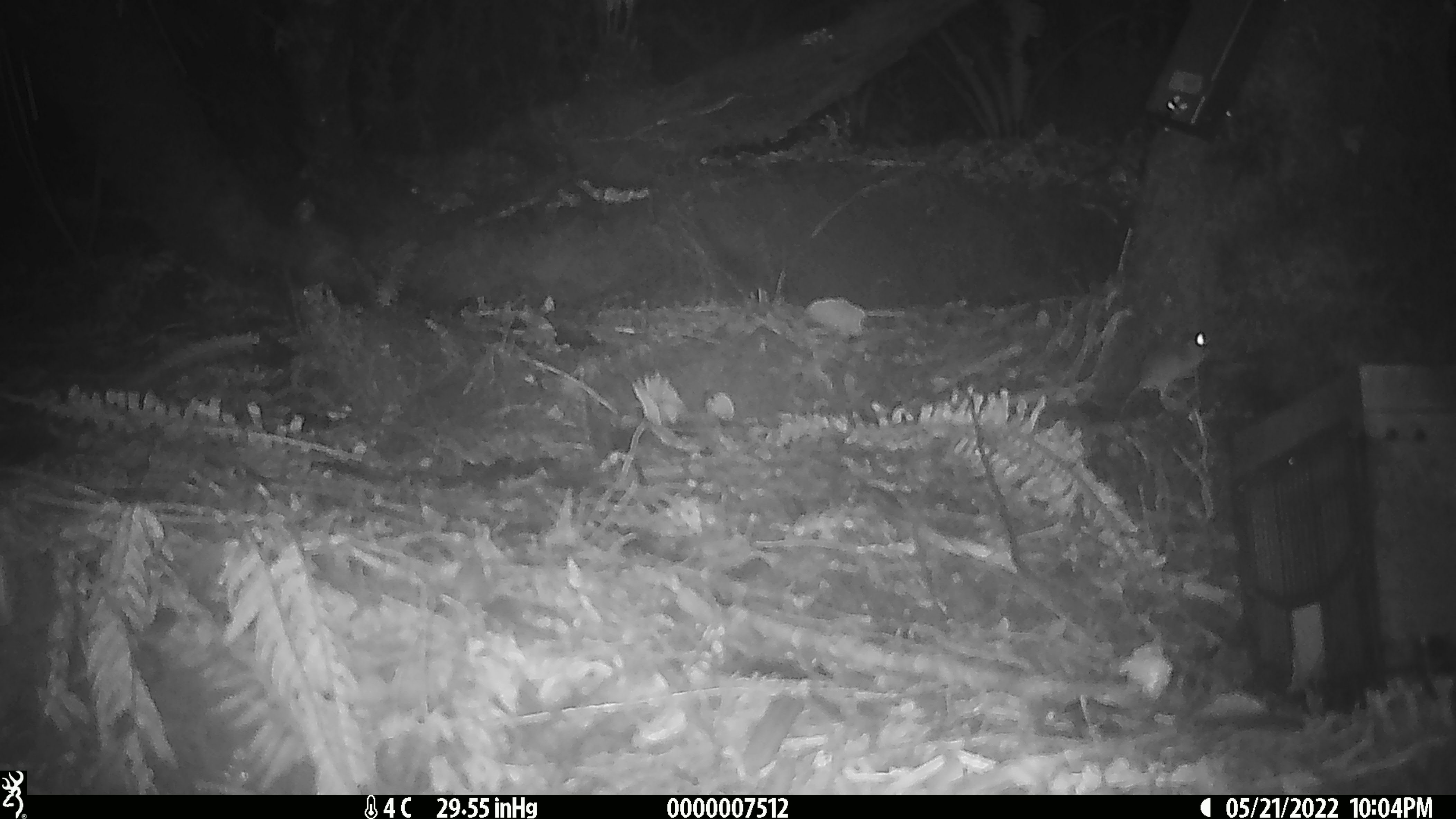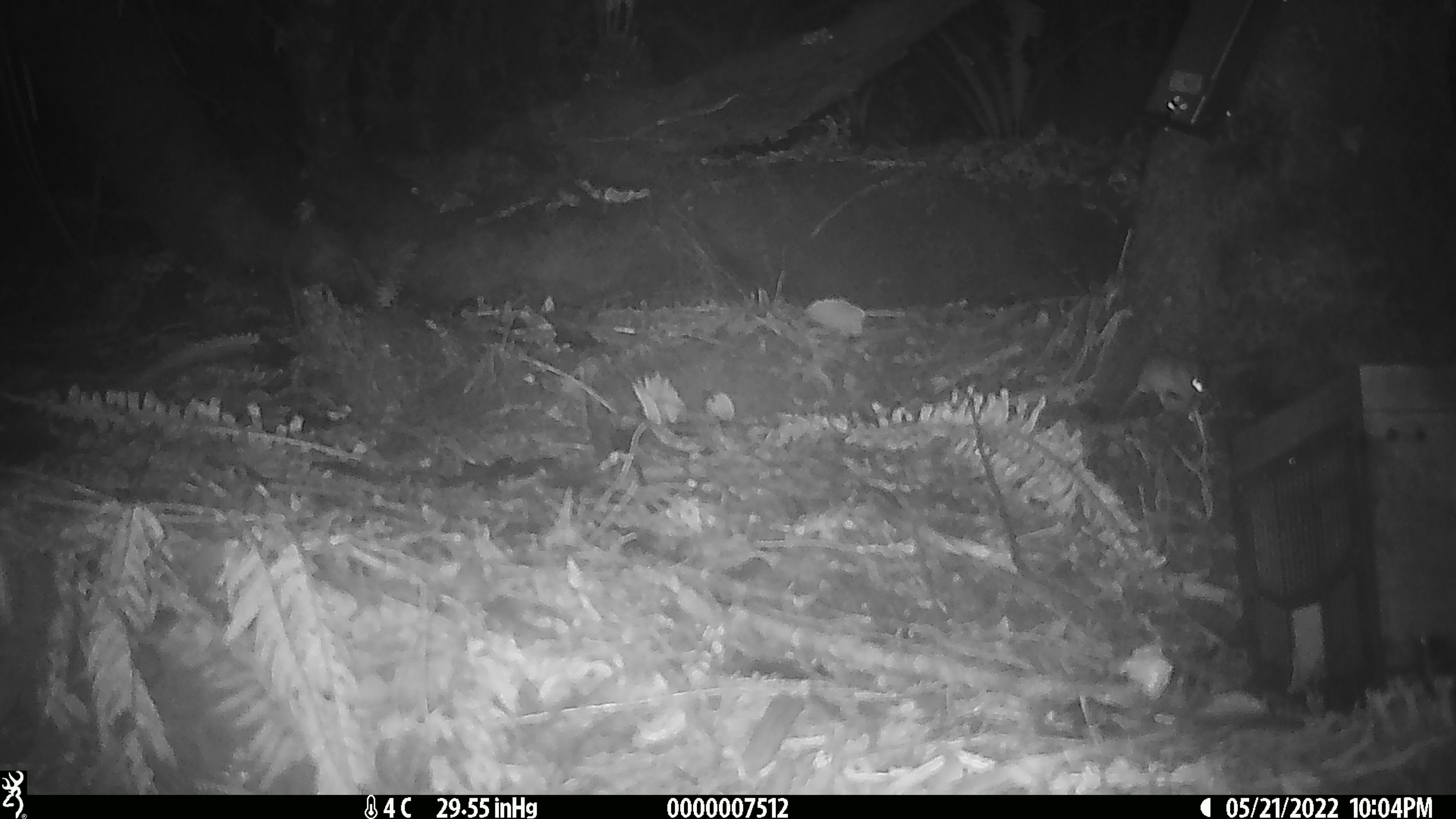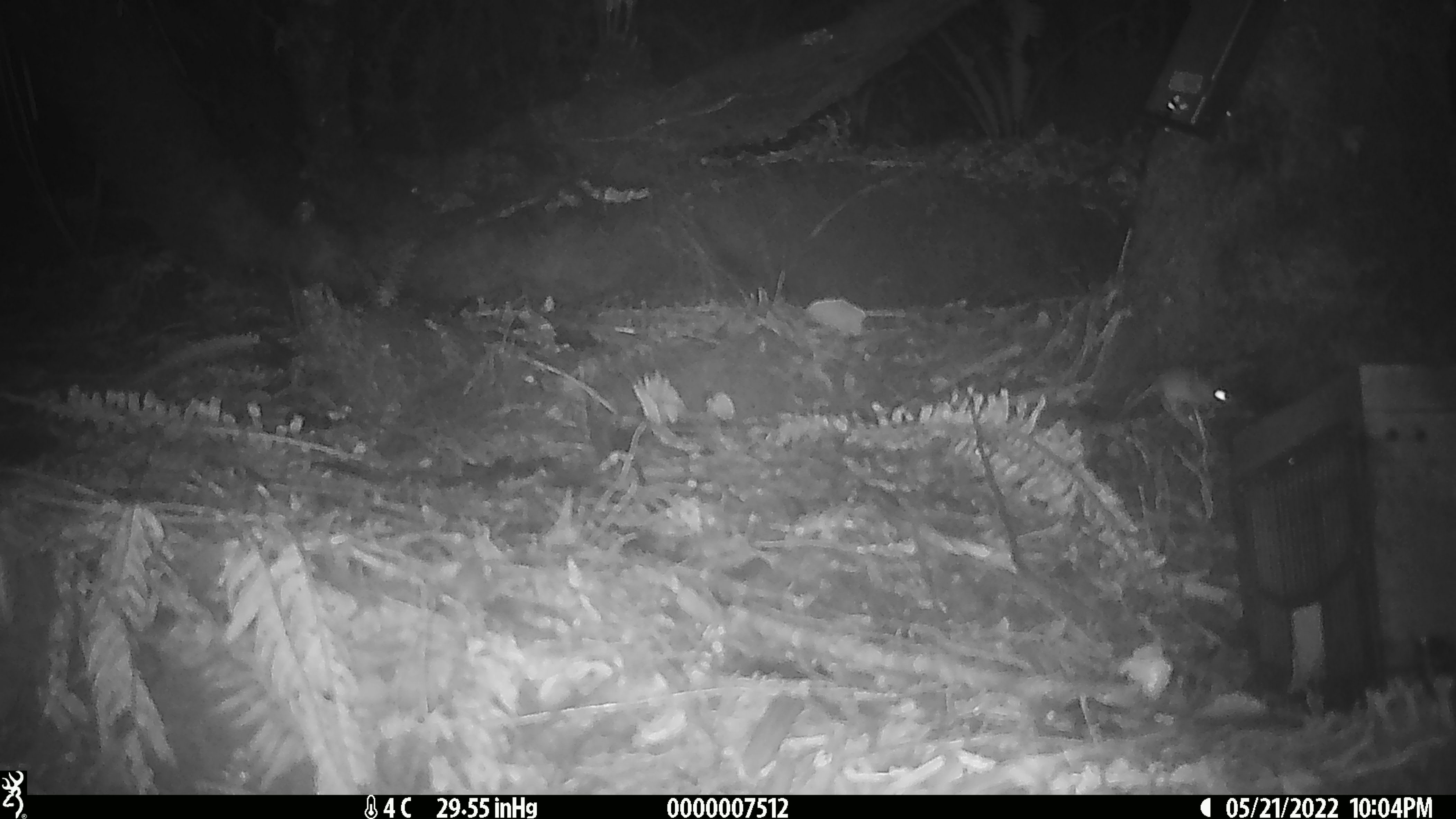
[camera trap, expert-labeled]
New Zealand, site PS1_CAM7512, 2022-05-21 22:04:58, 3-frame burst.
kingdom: Animalia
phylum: Chordata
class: Mammalia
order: Rodentia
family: Muridae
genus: Mus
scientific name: Mus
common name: mouse